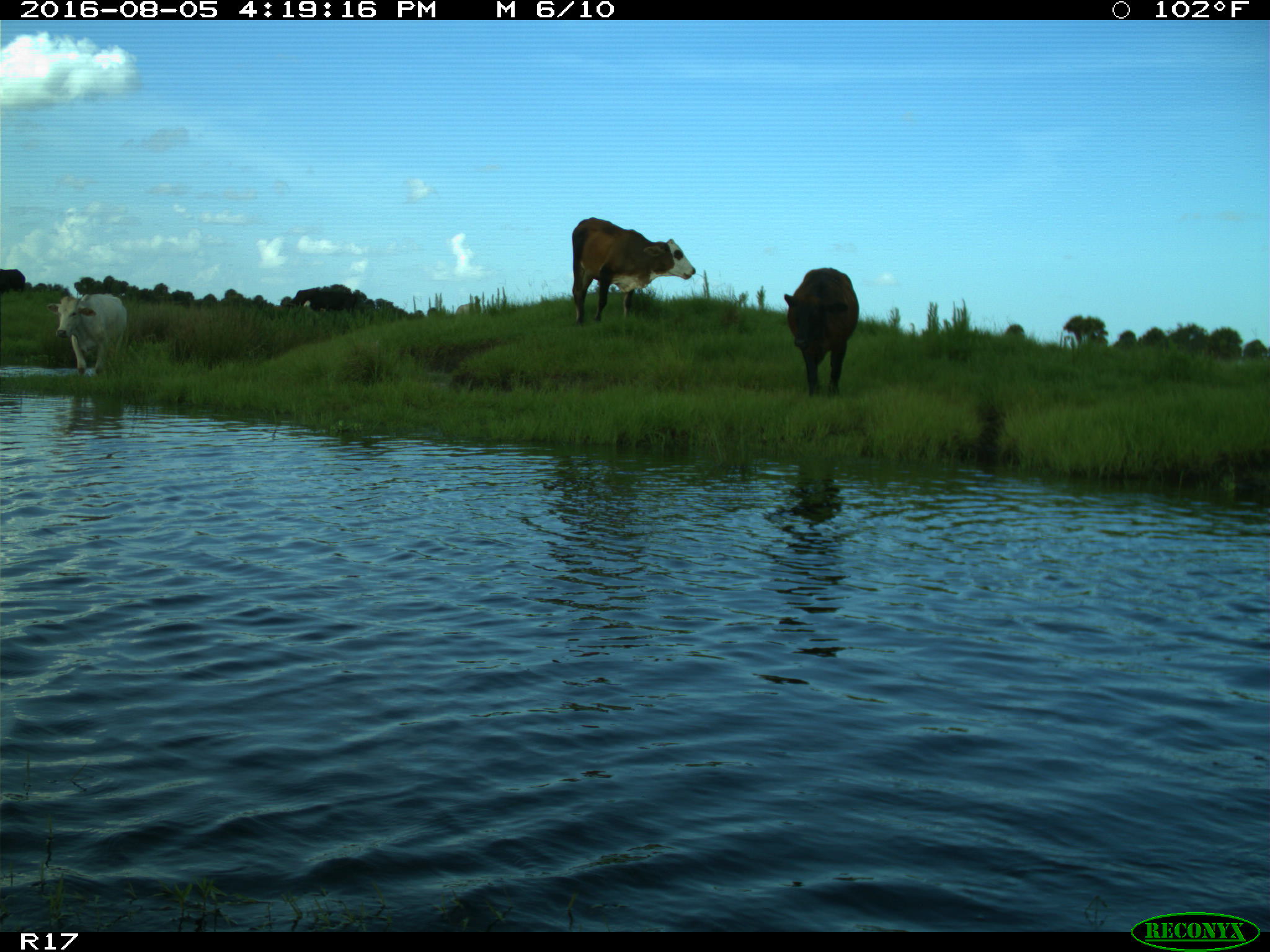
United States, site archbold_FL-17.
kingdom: Animalia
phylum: Chordata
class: Mammalia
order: Artiodactyla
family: Bovidae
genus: Bos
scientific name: Bos taurus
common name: domestic cow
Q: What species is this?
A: Bos taurus (domestic cow).